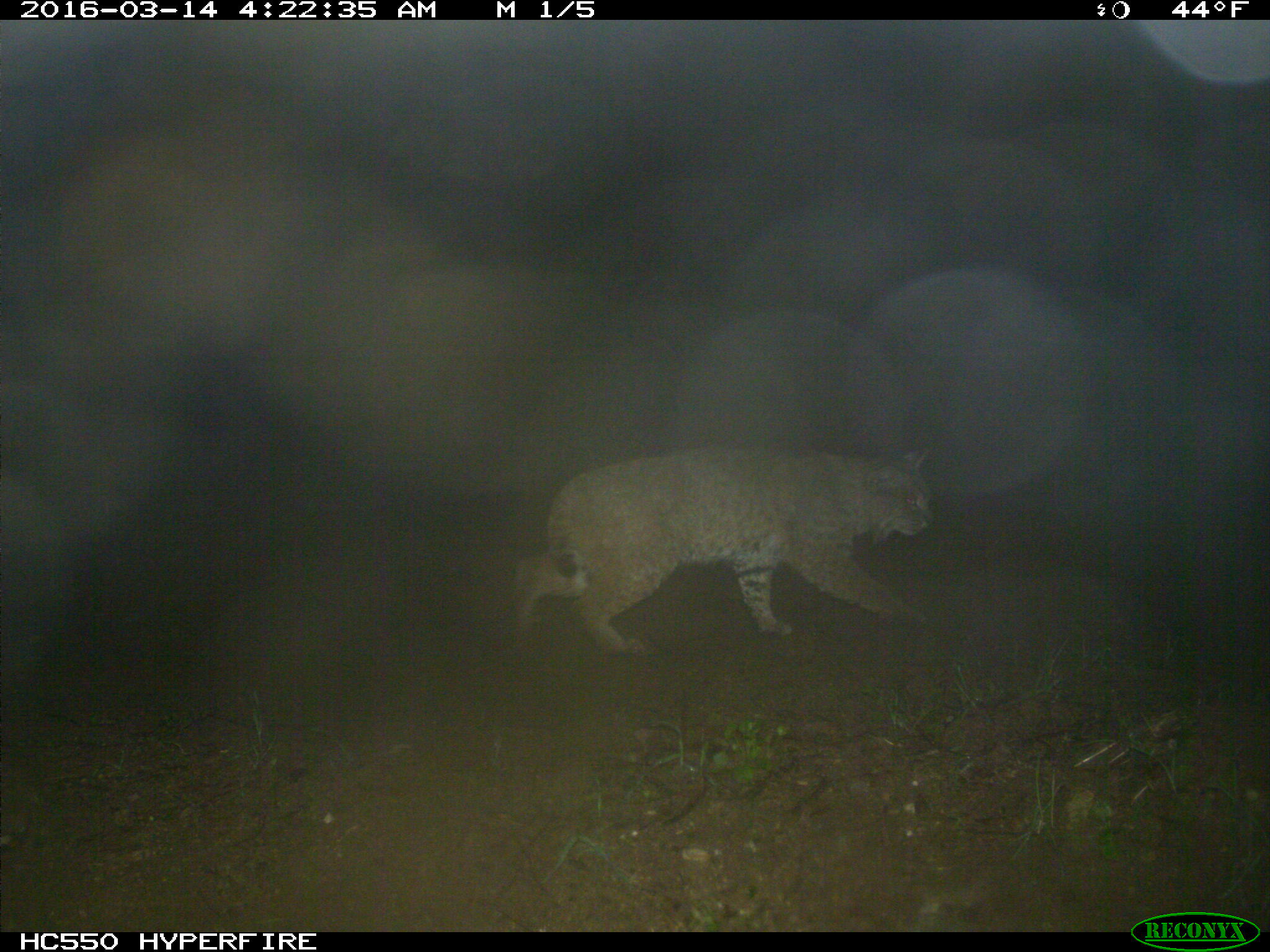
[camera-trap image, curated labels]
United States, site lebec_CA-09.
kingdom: Animalia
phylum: Chordata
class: Mammalia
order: Carnivora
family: Felidae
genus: Lynx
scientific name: Lynx rufus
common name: bobcat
Lynx rufus (bobcat).